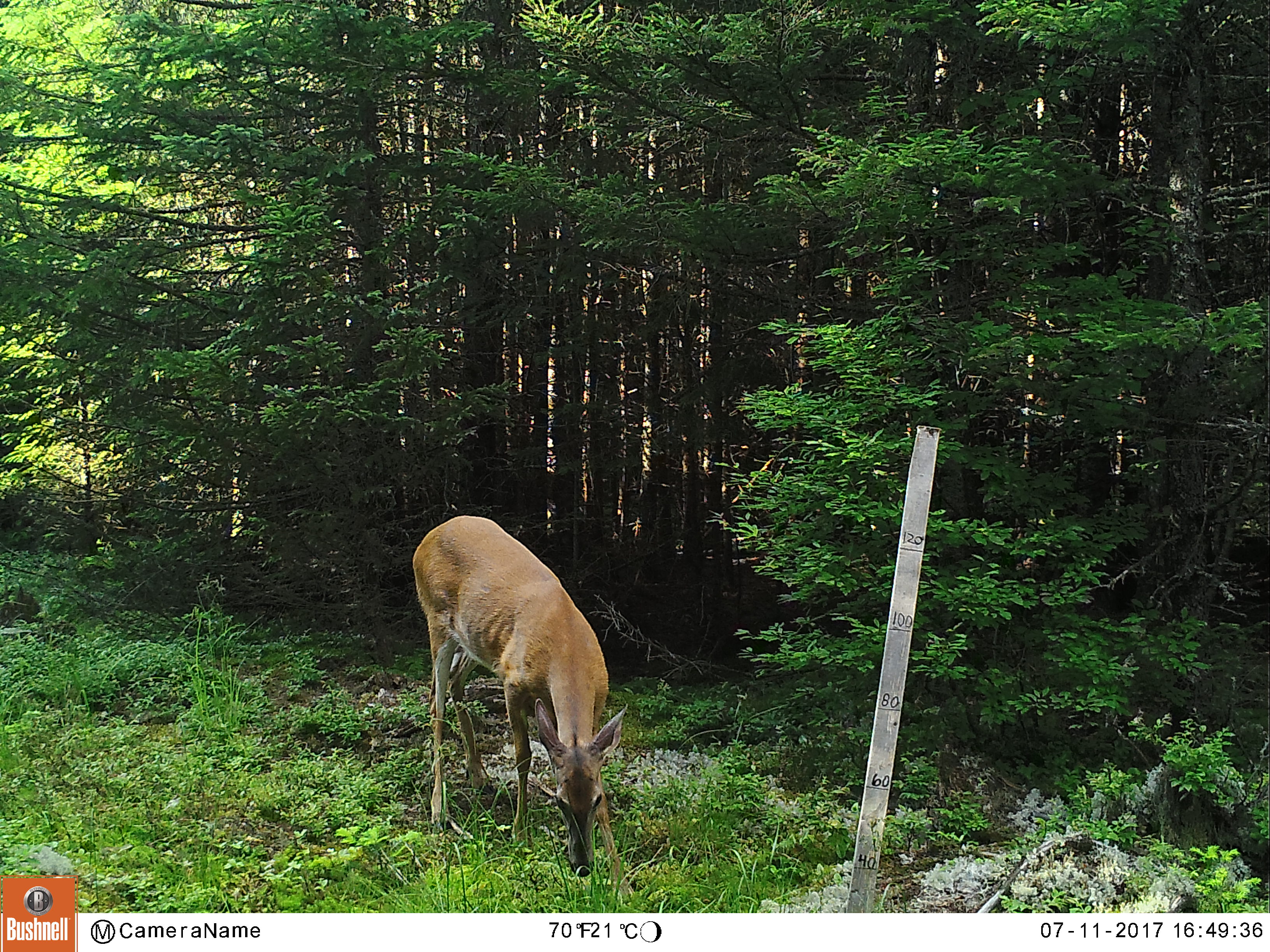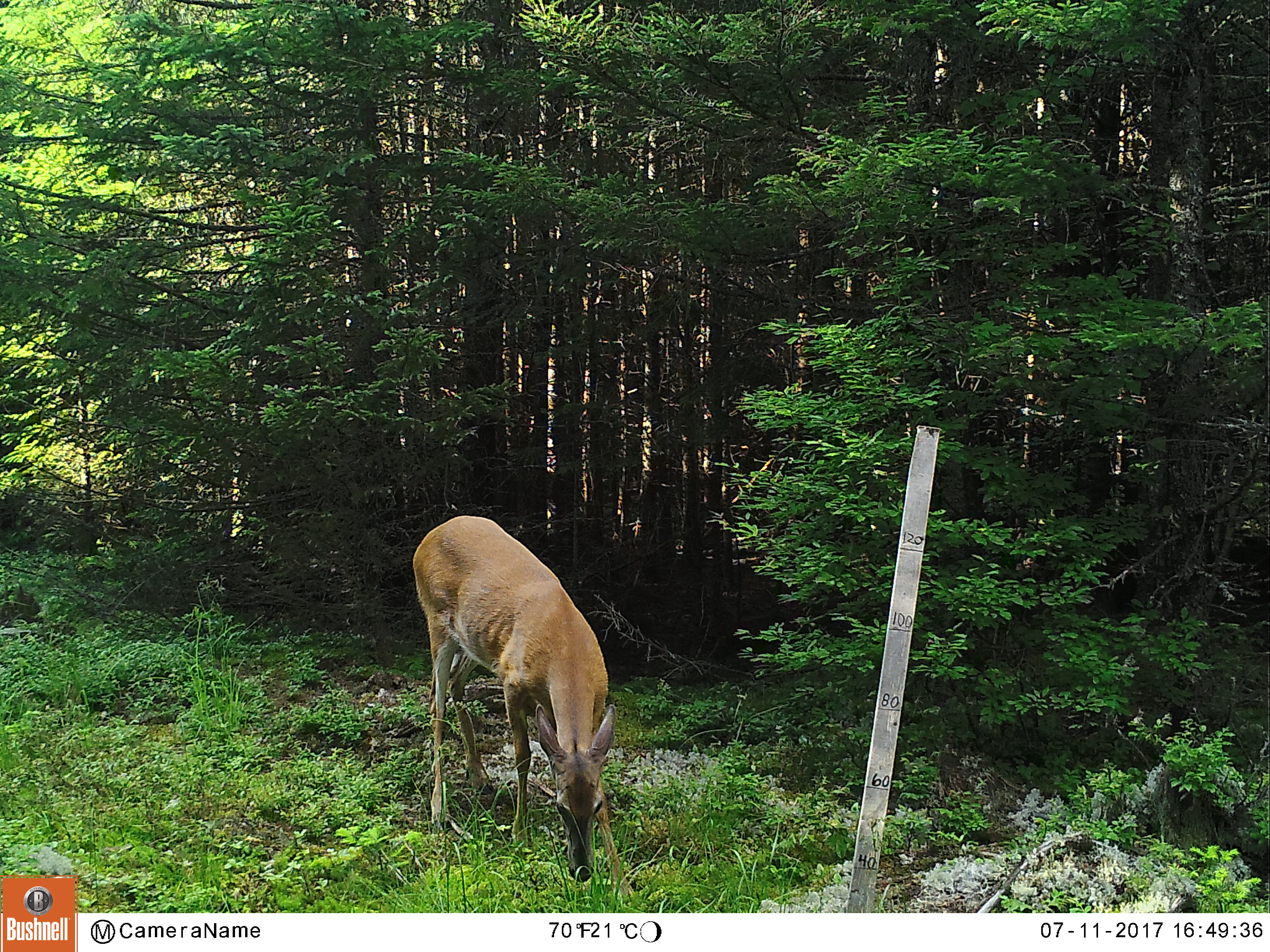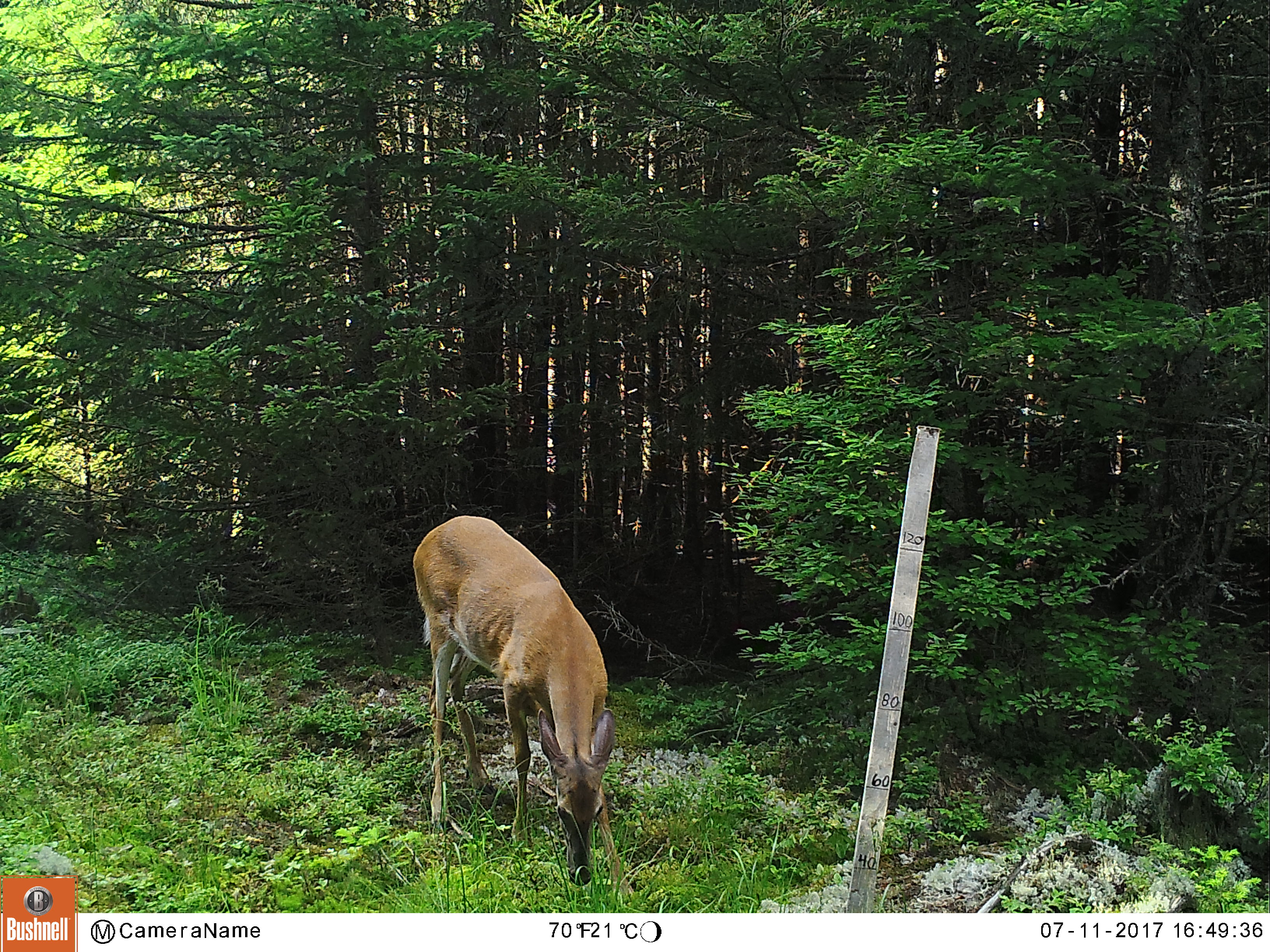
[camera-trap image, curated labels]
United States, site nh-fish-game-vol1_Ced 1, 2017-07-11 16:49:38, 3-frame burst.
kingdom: Animalia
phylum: Chordata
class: Mammalia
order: Artiodactyla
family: Cervidae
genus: Odocoileus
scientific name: Odocoileus virginianus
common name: white-tailed deer